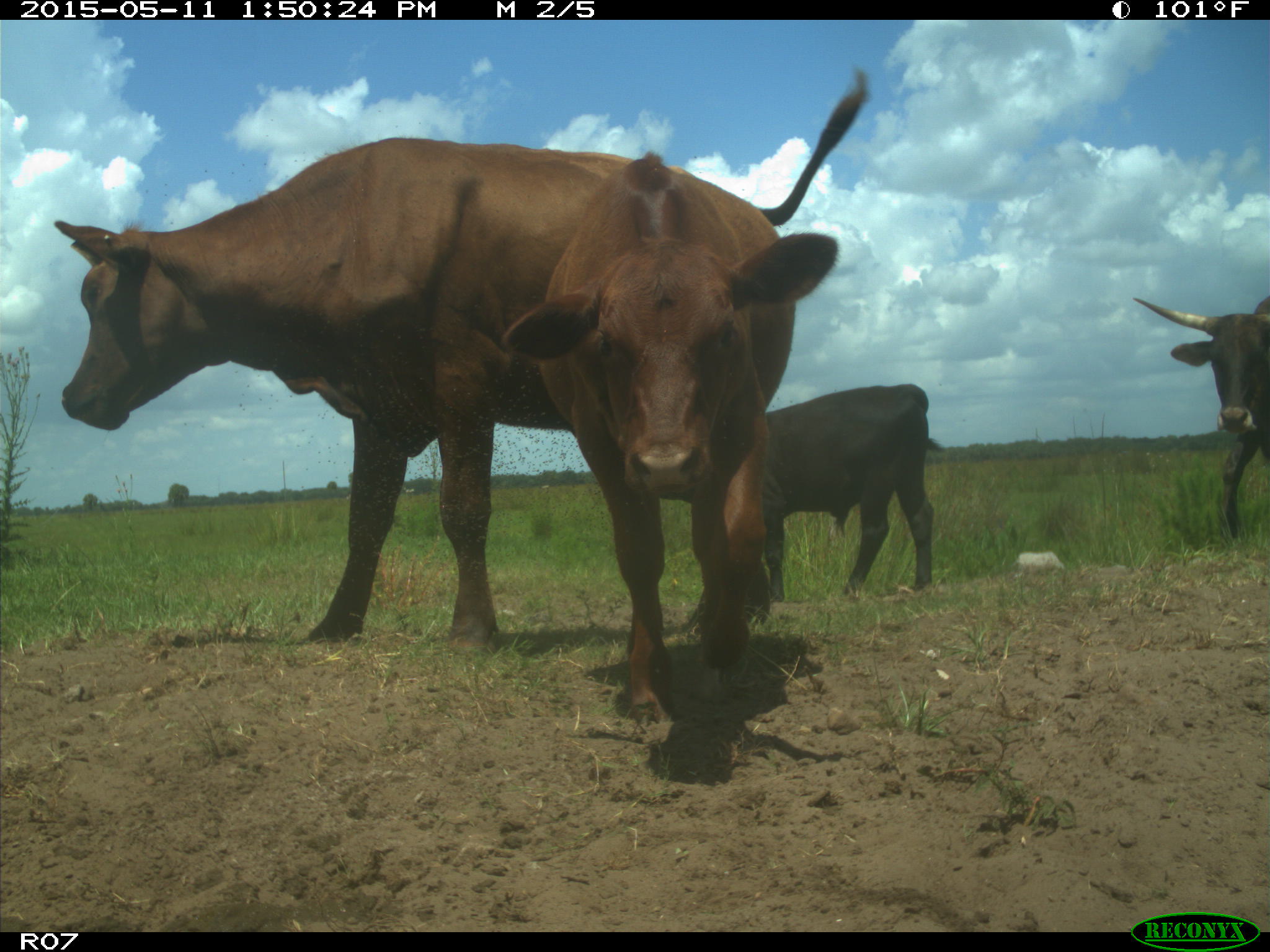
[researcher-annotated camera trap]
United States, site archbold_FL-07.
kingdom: Animalia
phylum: Chordata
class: Mammalia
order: Artiodactyla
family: Bovidae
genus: Bos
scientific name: Bos taurus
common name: domestic cow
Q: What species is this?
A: Bos taurus (domestic cow).